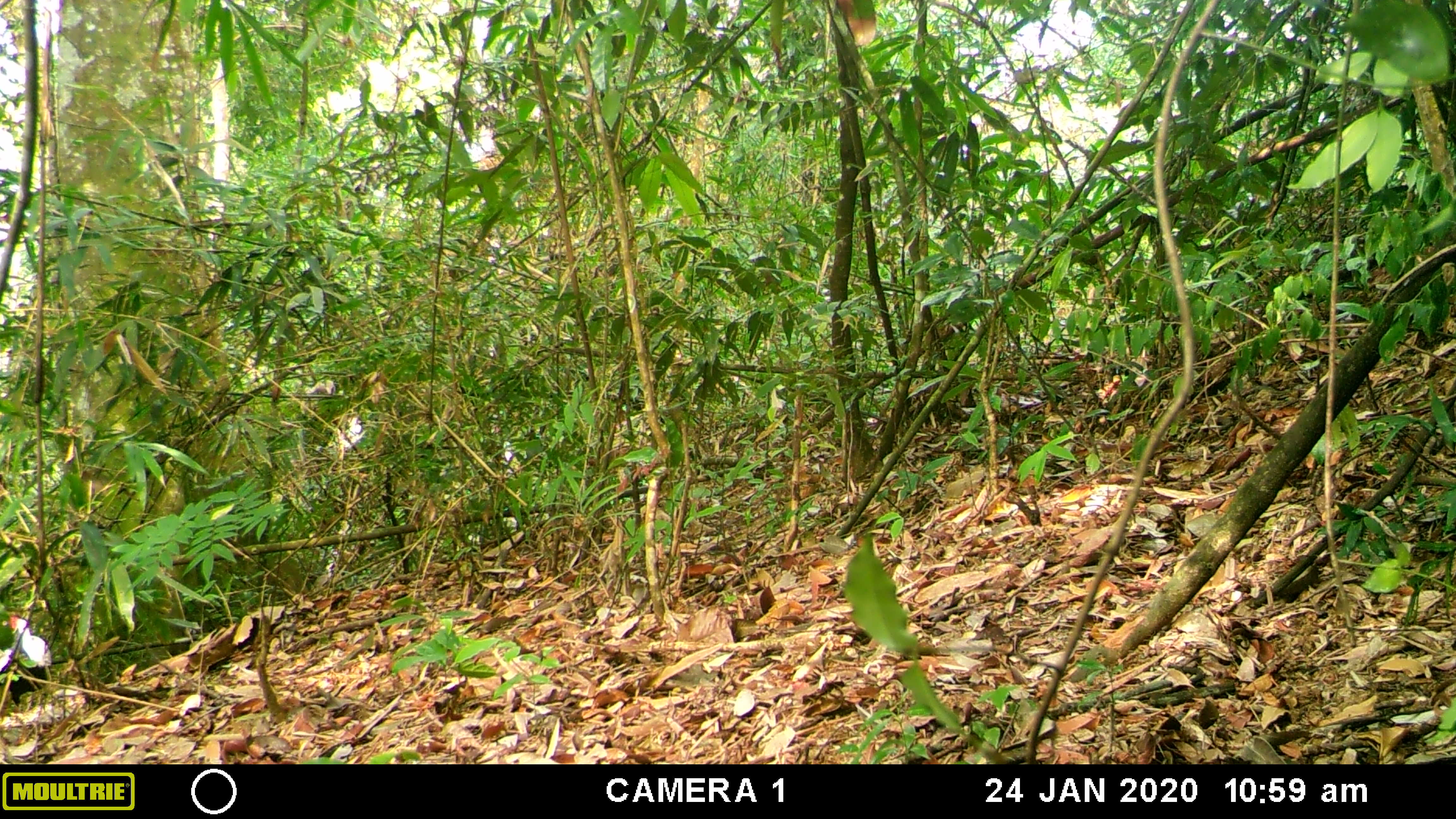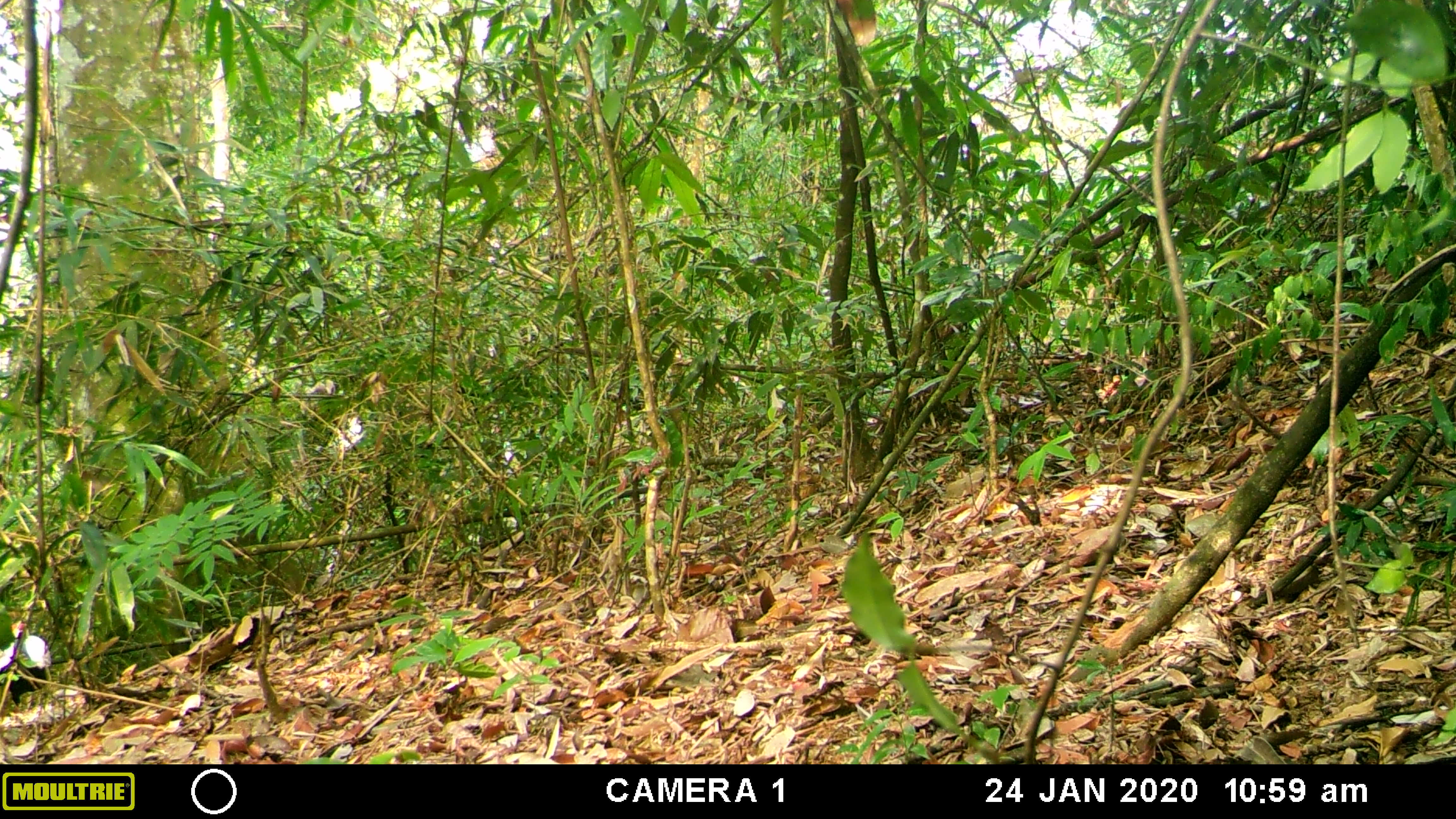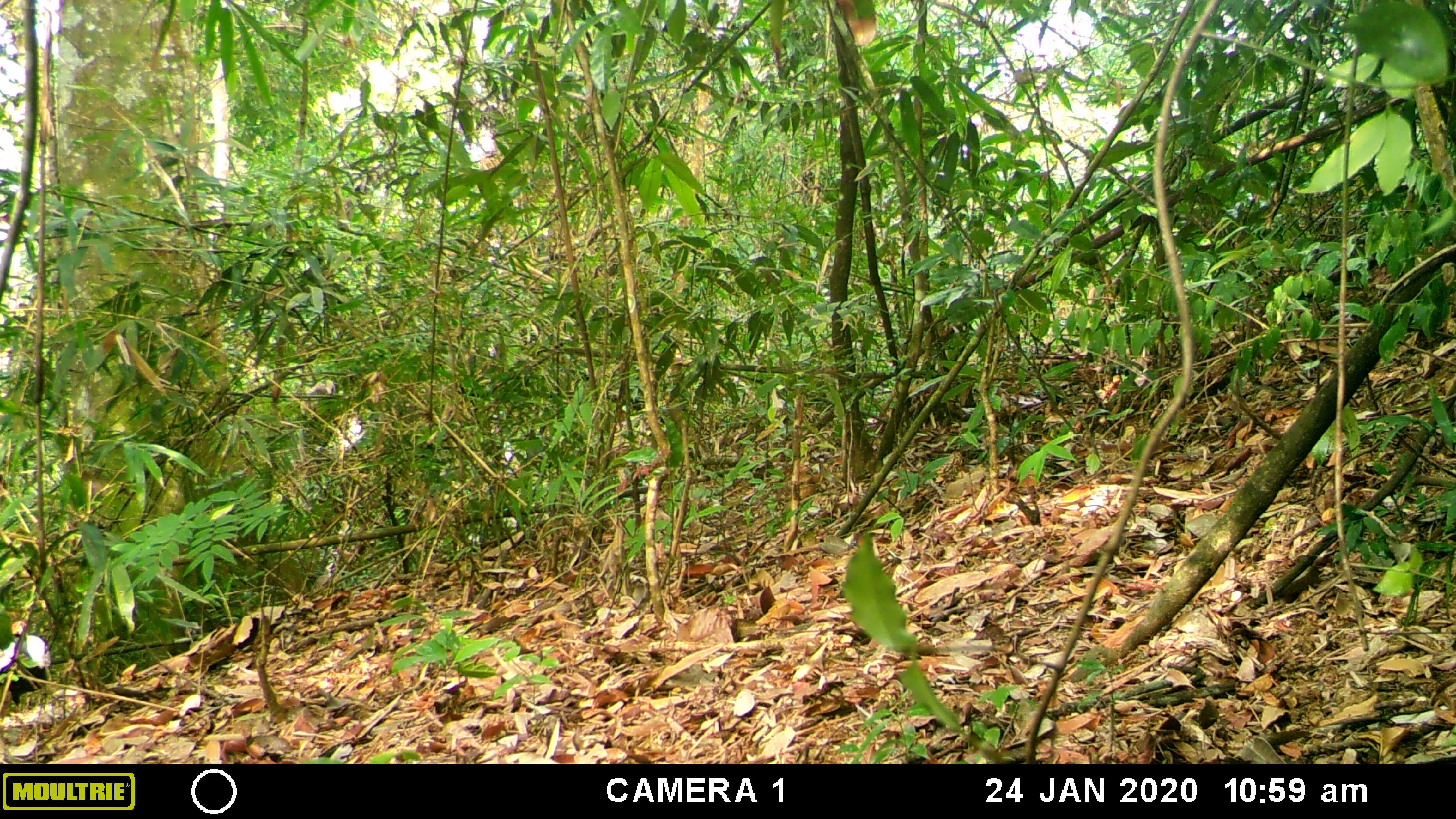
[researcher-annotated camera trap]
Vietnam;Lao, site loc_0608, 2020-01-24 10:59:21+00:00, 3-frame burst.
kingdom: Animalia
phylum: Chordata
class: Aves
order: Galliformes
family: Phasianidae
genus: Lophura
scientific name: Lophura nycthemera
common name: silver pheasant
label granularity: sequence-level